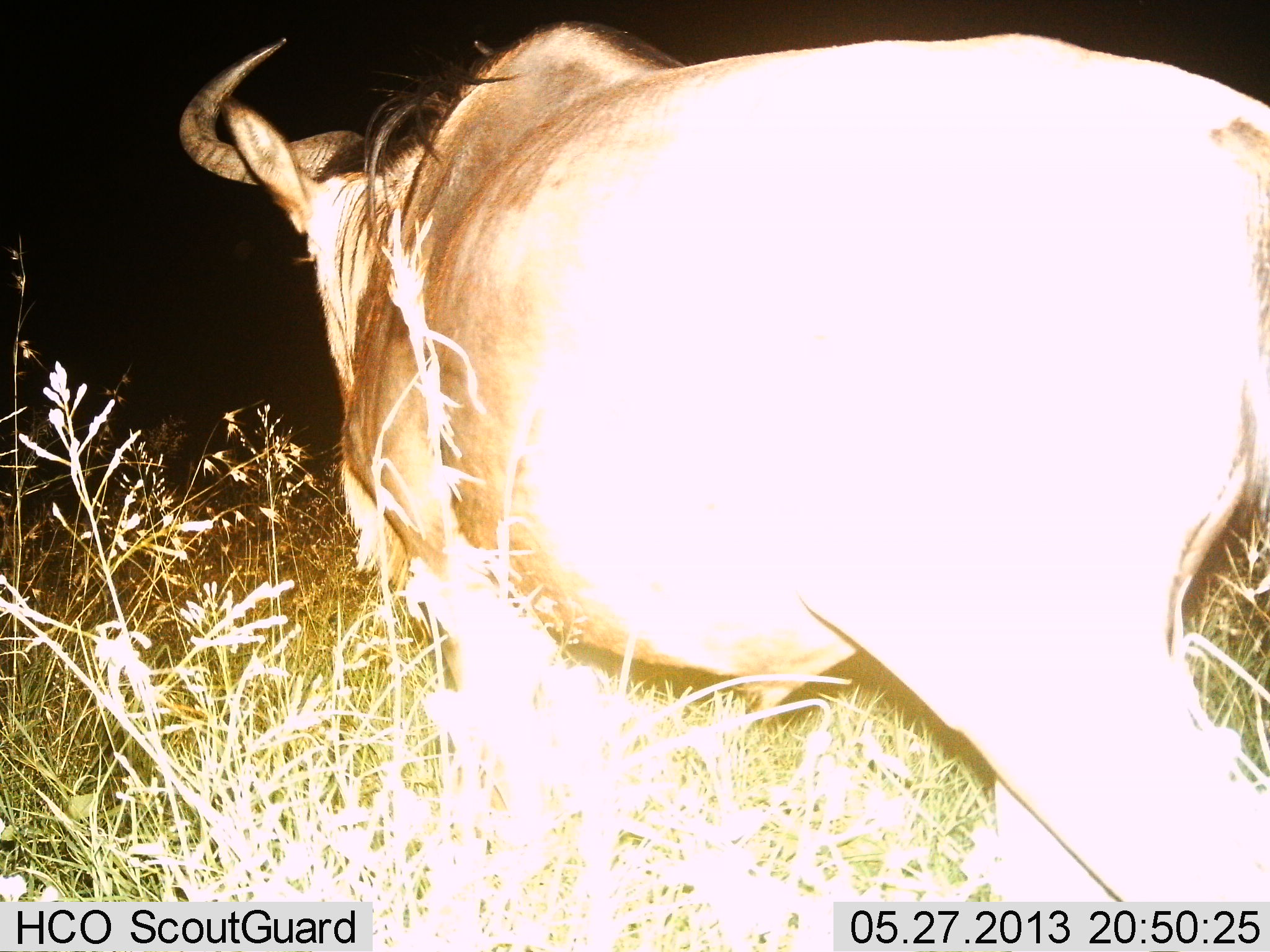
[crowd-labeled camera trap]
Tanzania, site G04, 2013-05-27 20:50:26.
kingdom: Animalia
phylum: Chordata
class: Mammalia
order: Artiodactyla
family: Bovidae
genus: Connochaetes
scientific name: Connochaetes taurinus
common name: blue wildebeest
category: wildebeest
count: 1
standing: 17%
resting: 0%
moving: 89%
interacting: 0%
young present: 0%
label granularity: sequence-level